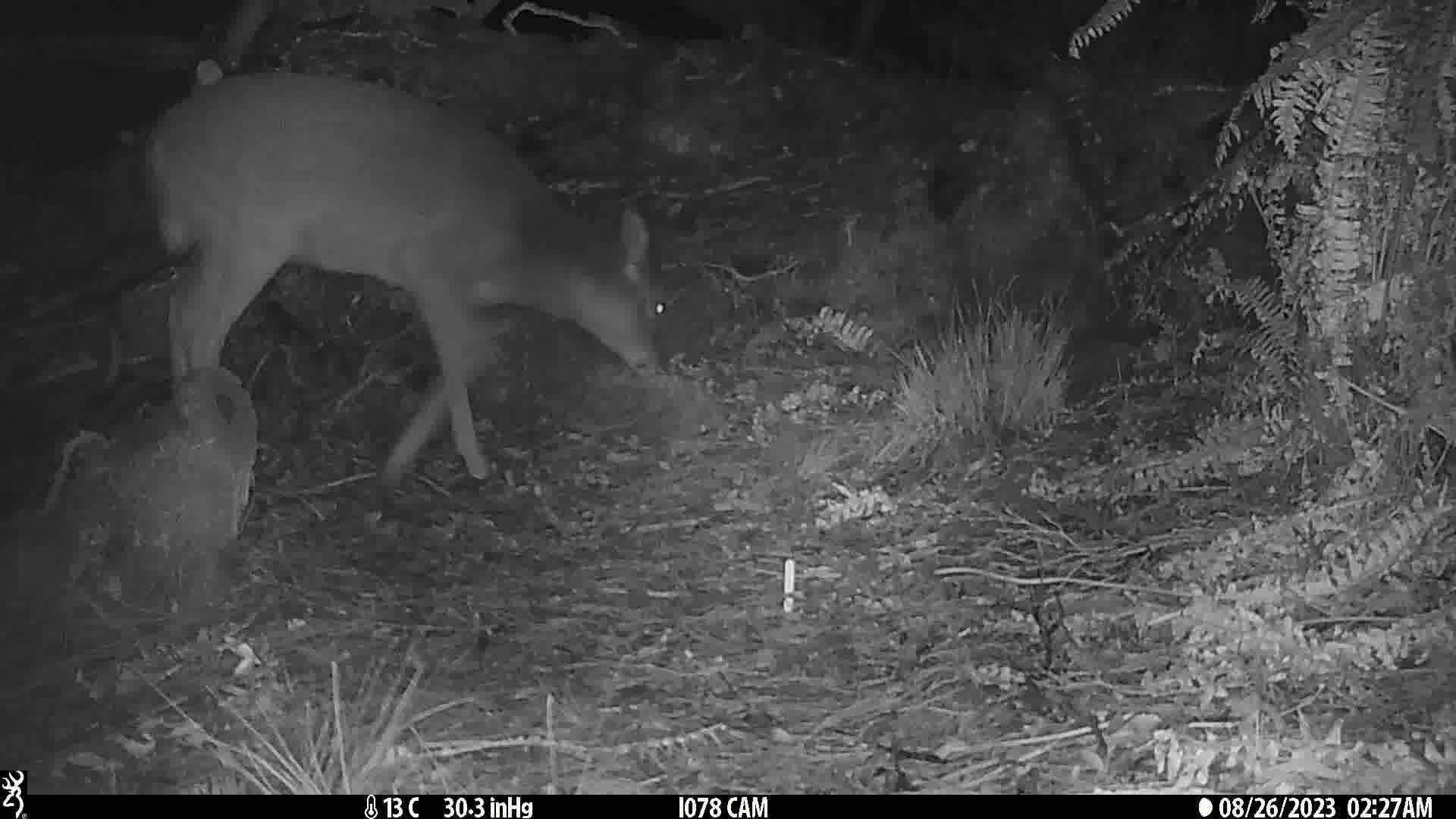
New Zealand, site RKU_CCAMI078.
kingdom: Animalia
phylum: Chordata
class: Mammalia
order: Artiodactyla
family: Cervidae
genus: Odocoileus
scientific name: Odocoileus virginianus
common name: white-tailed deer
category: white tailed deer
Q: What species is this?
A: White tailed deer (white-tailed deer) (Odocoileus virginianus).